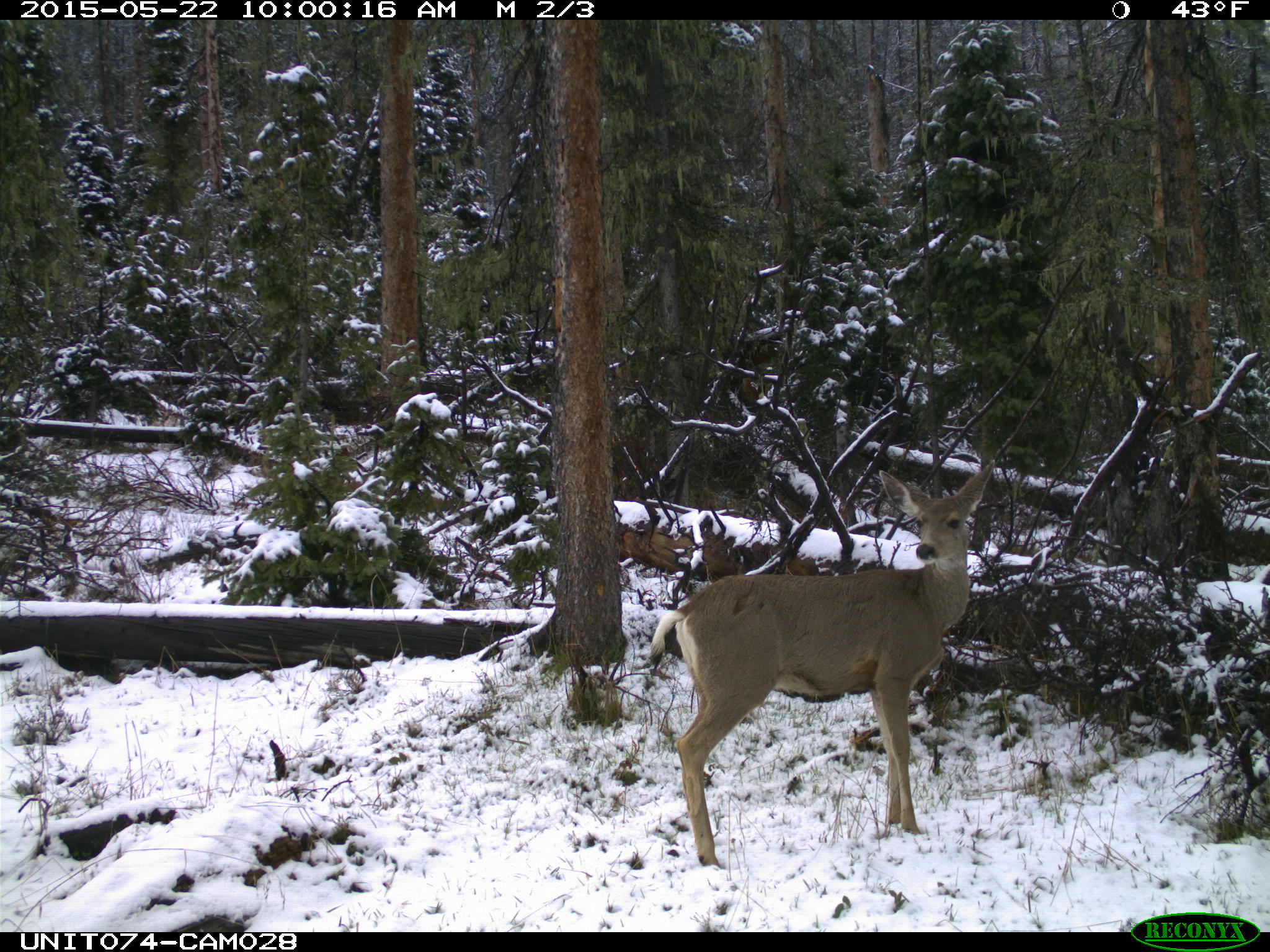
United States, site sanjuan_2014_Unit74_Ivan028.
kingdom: Animalia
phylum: Chordata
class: Mammalia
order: Artiodactyla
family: Cervidae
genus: Odocoileus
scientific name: Odocoileus hemionus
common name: mule deer